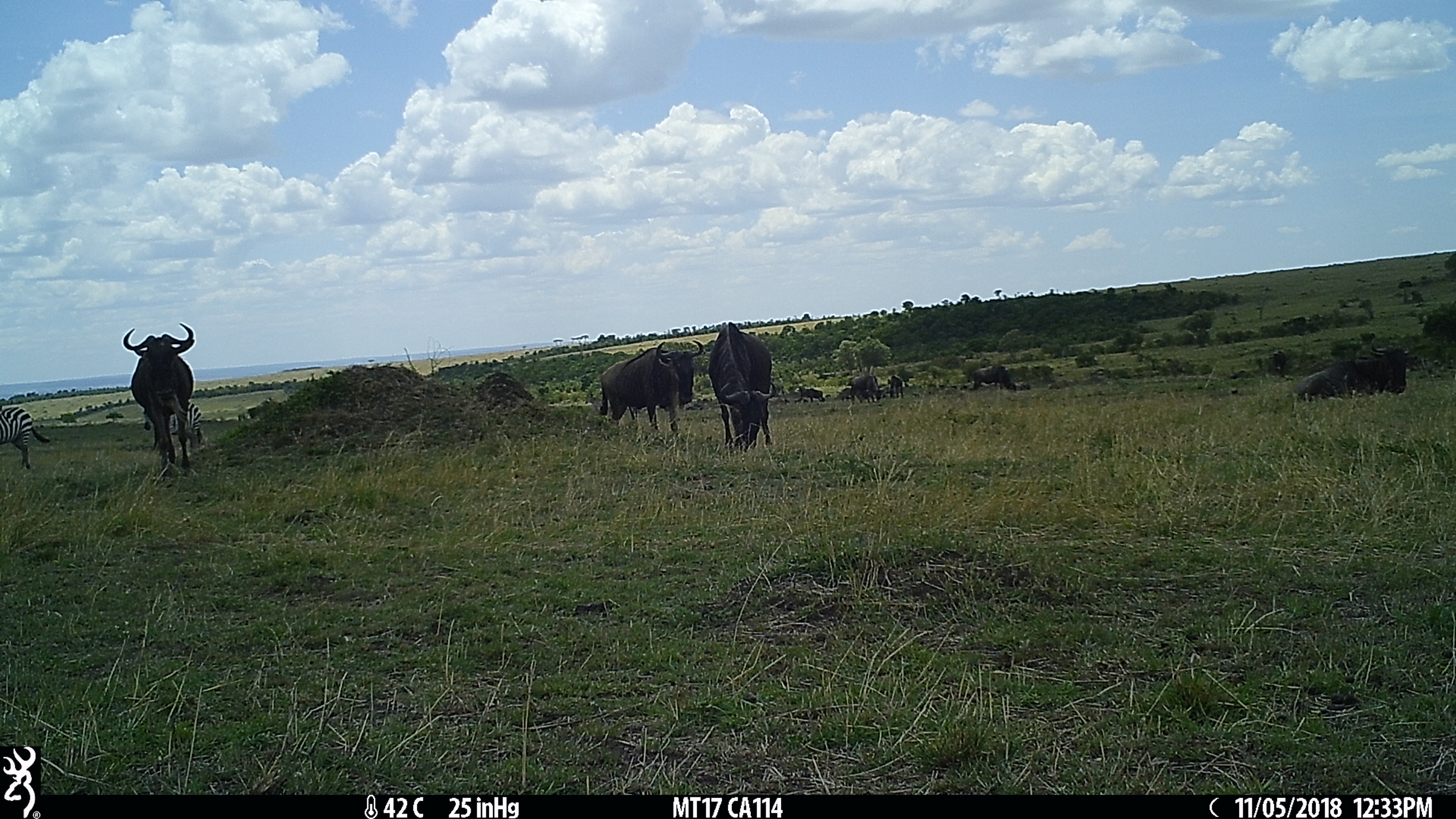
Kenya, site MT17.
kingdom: Animalia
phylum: Chordata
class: Mammalia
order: Artiodactyla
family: Bovidae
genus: Connochaetes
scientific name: Connochaetes taurinus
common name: blue wildebeest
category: wildebeest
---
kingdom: Animalia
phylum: Chordata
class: Mammalia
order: Perissodactyla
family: Equidae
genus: Equus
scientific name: Equus quagga burchellii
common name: burchell's zebra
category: zebra